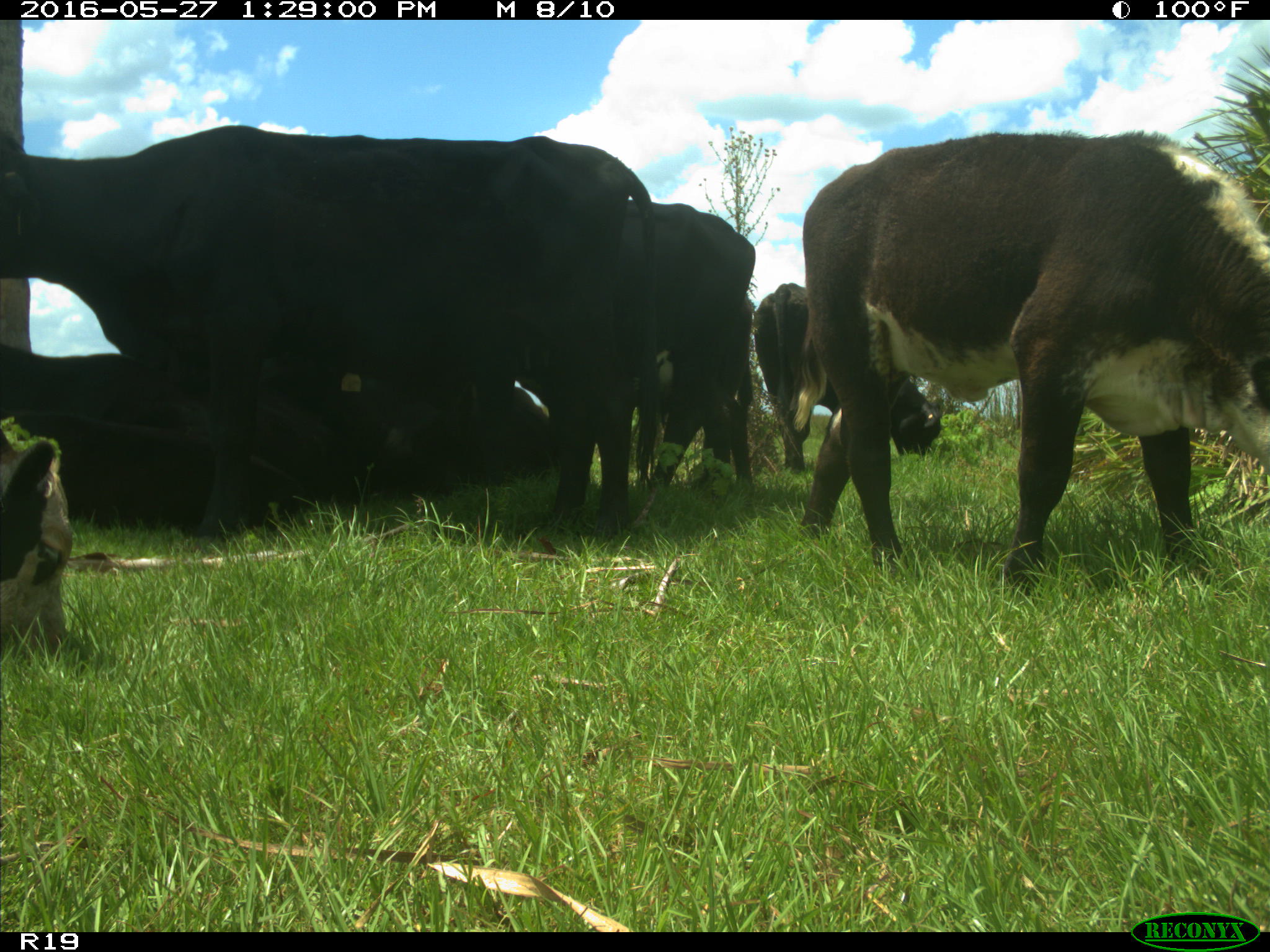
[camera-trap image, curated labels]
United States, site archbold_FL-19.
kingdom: Animalia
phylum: Chordata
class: Mammalia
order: Artiodactyla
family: Bovidae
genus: Bos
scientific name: Bos taurus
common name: domestic cow